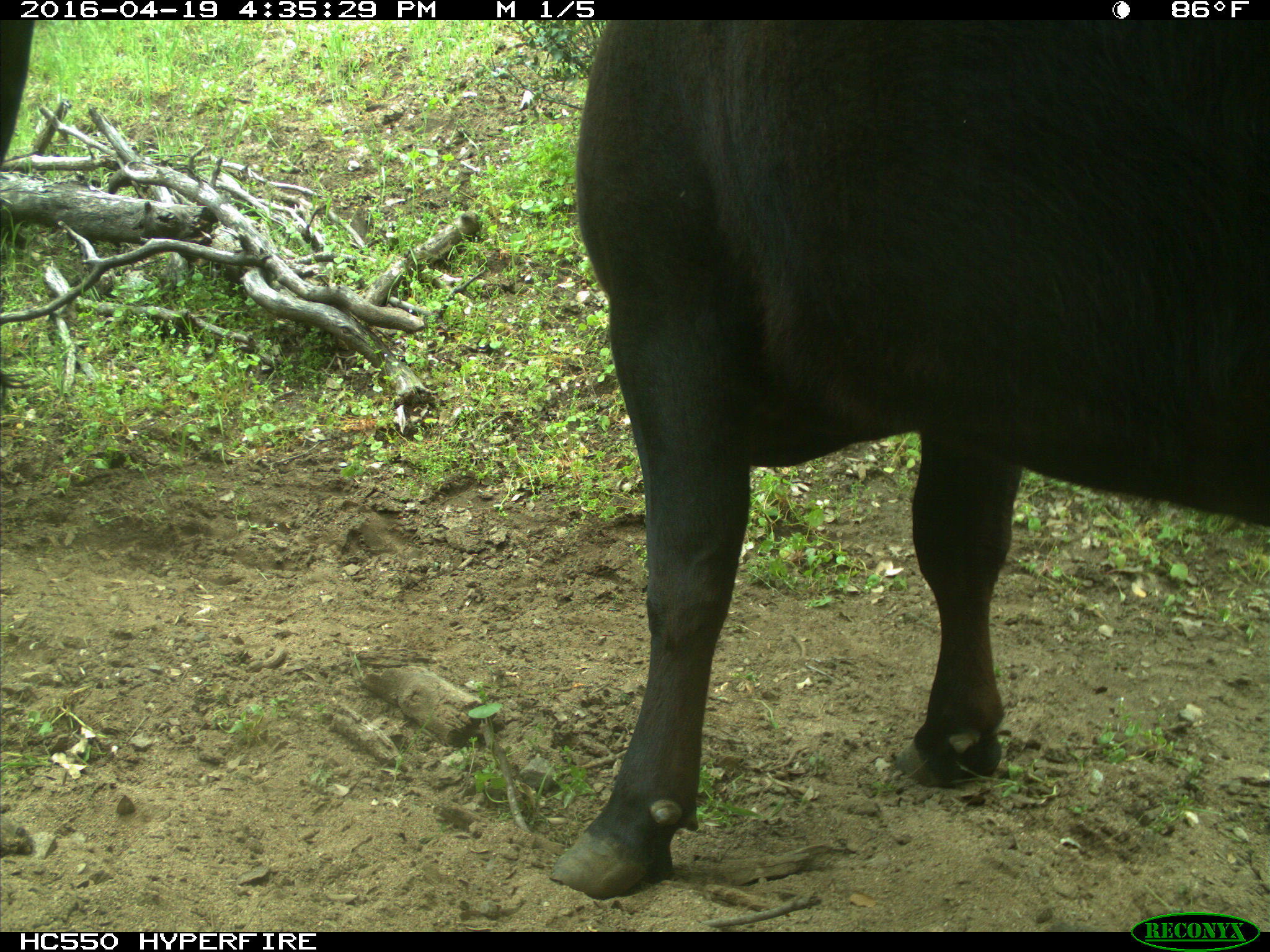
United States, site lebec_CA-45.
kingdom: Animalia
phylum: Chordata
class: Mammalia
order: Artiodactyla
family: Bovidae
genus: Bos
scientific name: Bos taurus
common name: domestic cow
Bos taurus (domestic cow).